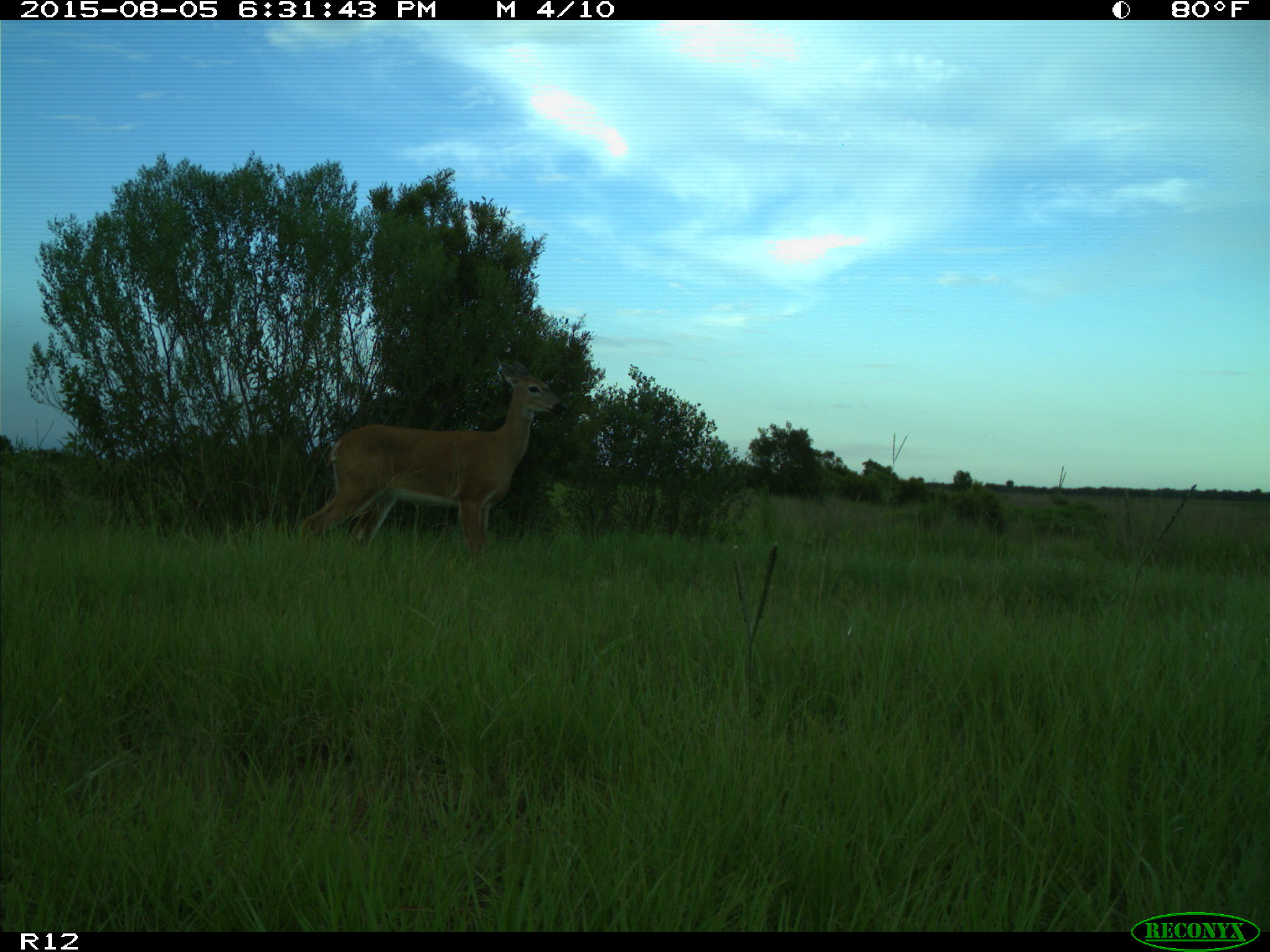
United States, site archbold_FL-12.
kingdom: Animalia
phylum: Chordata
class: Mammalia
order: Artiodactyla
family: Cervidae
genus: Odocoileus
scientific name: Odocoileus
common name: deer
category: unidentified deer